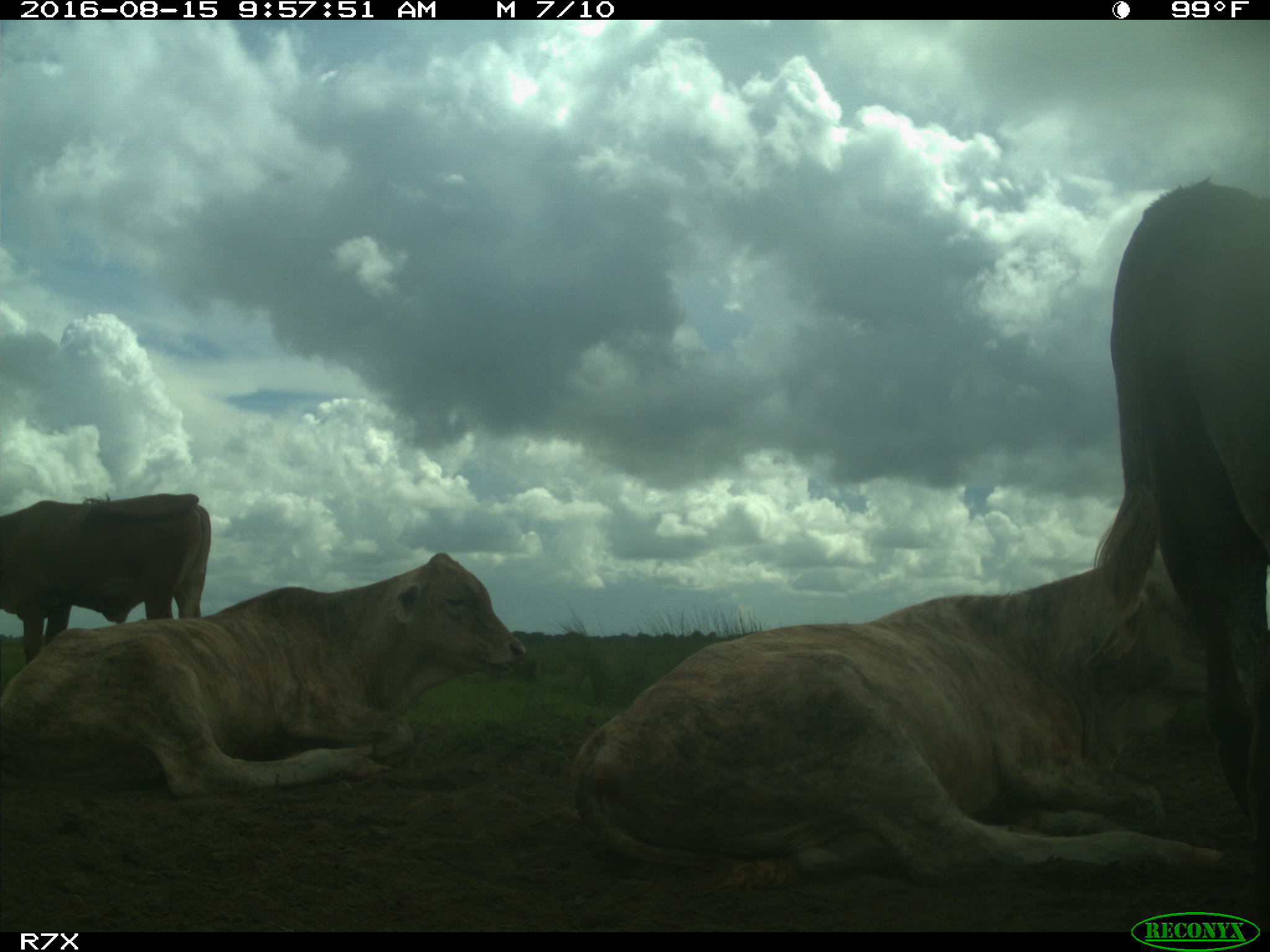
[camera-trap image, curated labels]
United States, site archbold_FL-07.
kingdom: Animalia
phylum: Chordata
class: Mammalia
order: Artiodactyla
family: Bovidae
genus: Bos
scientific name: Bos taurus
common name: domestic cow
Bos taurus (domestic cow).